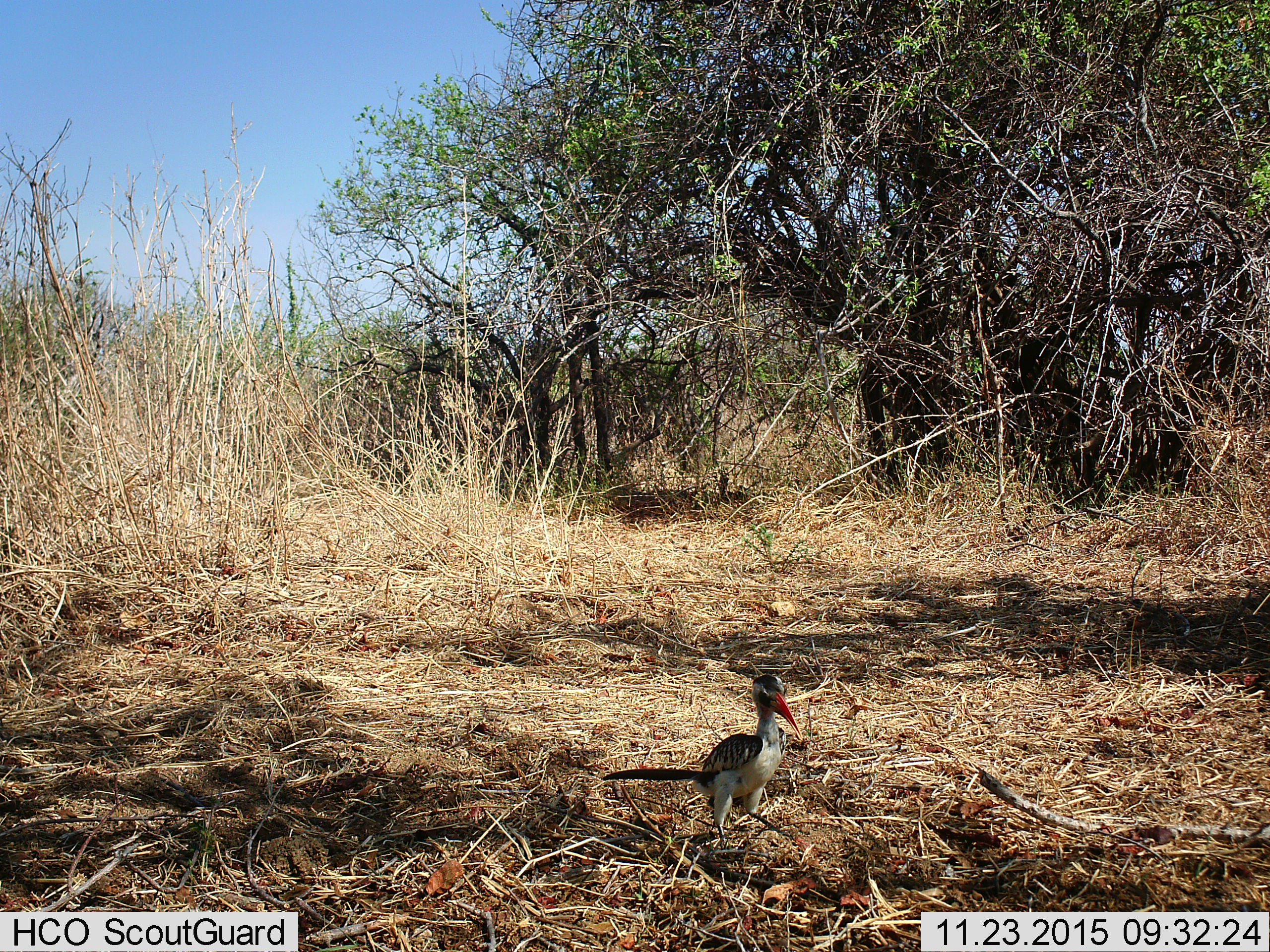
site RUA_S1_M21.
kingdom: Animalia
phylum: Chordata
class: Aves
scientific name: Aves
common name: bird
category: birdother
Birdother (bird) (Aves), count 1. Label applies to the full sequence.